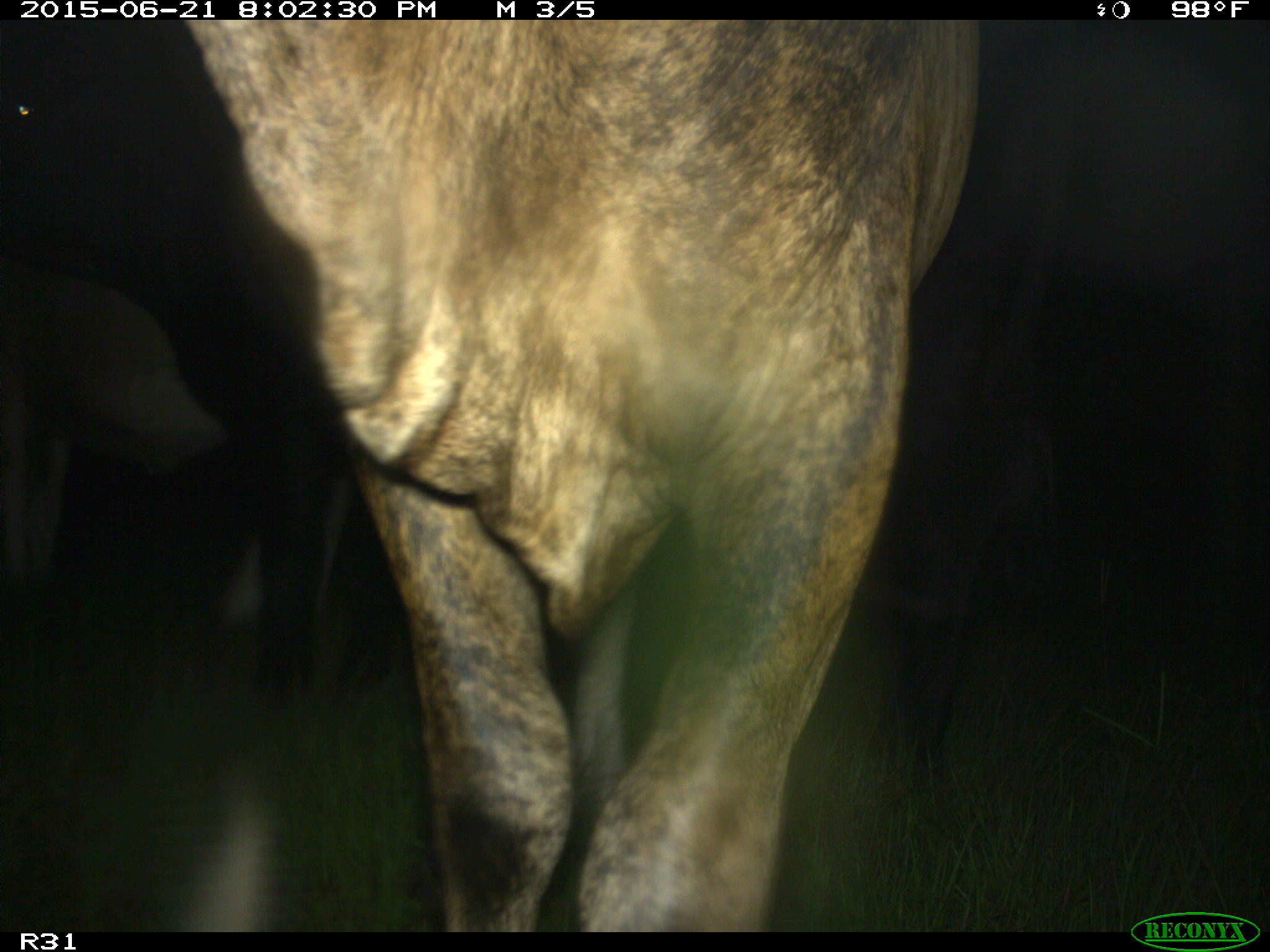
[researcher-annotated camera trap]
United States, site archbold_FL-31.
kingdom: Animalia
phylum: Chordata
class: Mammalia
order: Artiodactyla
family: Bovidae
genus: Bos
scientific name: Bos taurus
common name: domestic cow